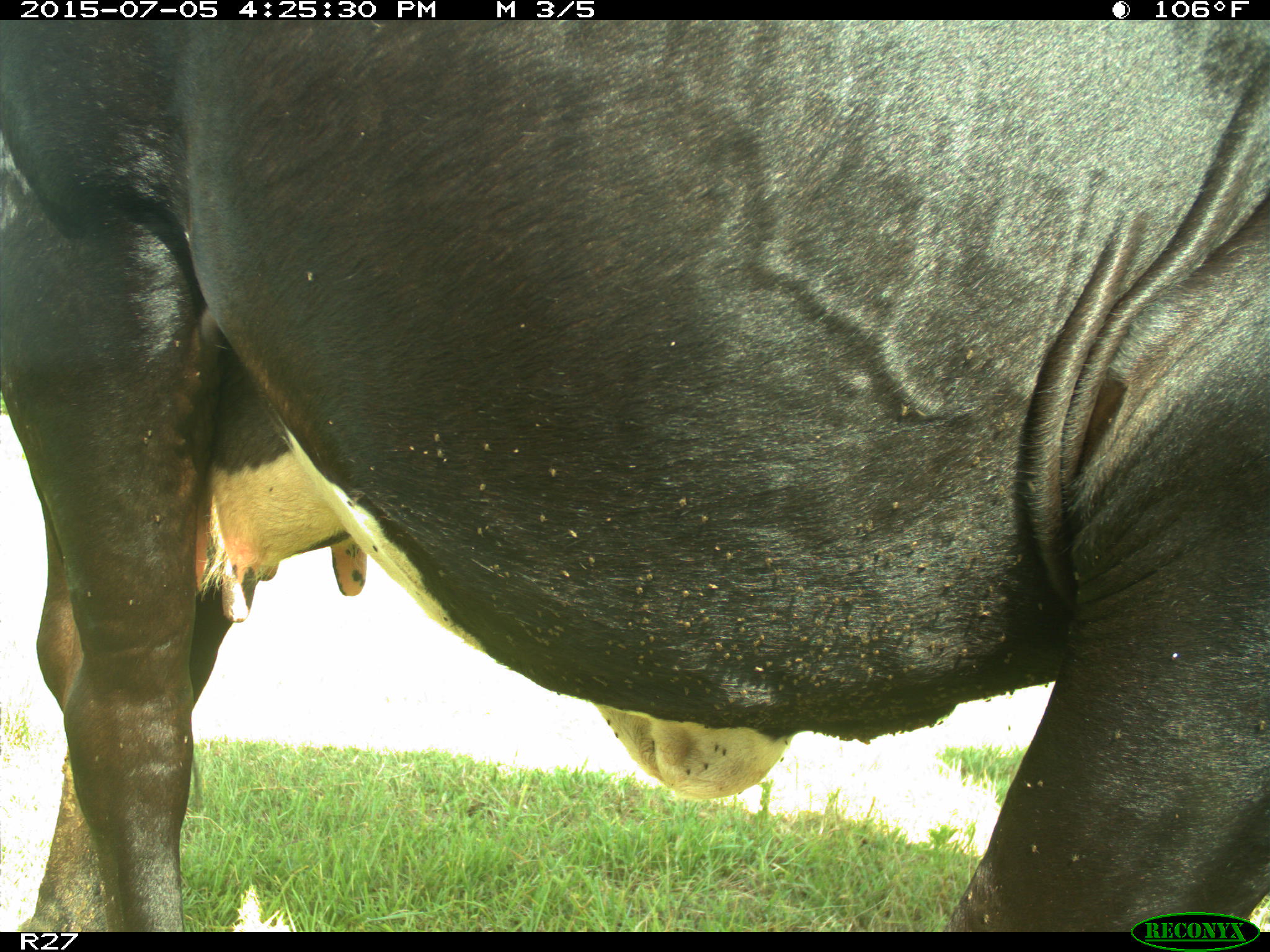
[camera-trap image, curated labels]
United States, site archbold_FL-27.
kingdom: Animalia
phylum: Chordata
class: Mammalia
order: Artiodactyla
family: Bovidae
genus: Bos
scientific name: Bos taurus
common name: domestic cow